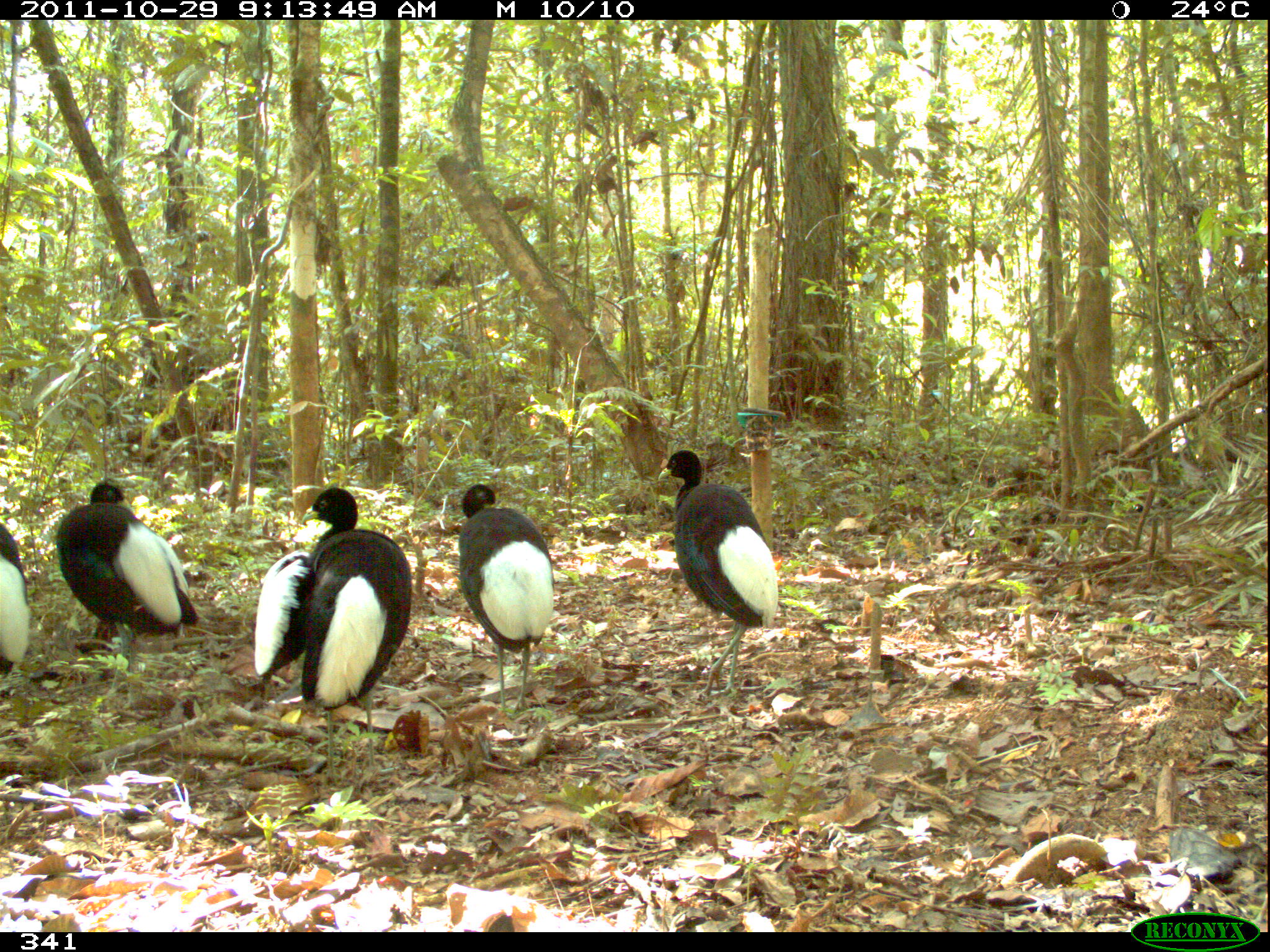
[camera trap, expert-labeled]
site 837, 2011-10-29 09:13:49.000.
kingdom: Animalia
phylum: Chordata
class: Aves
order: Gruiformes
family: Psophiidae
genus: Psophia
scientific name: Psophia leucoptera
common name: pale-winged trumpeter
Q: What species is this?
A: Psophia leucoptera (pale-winged trumpeter).